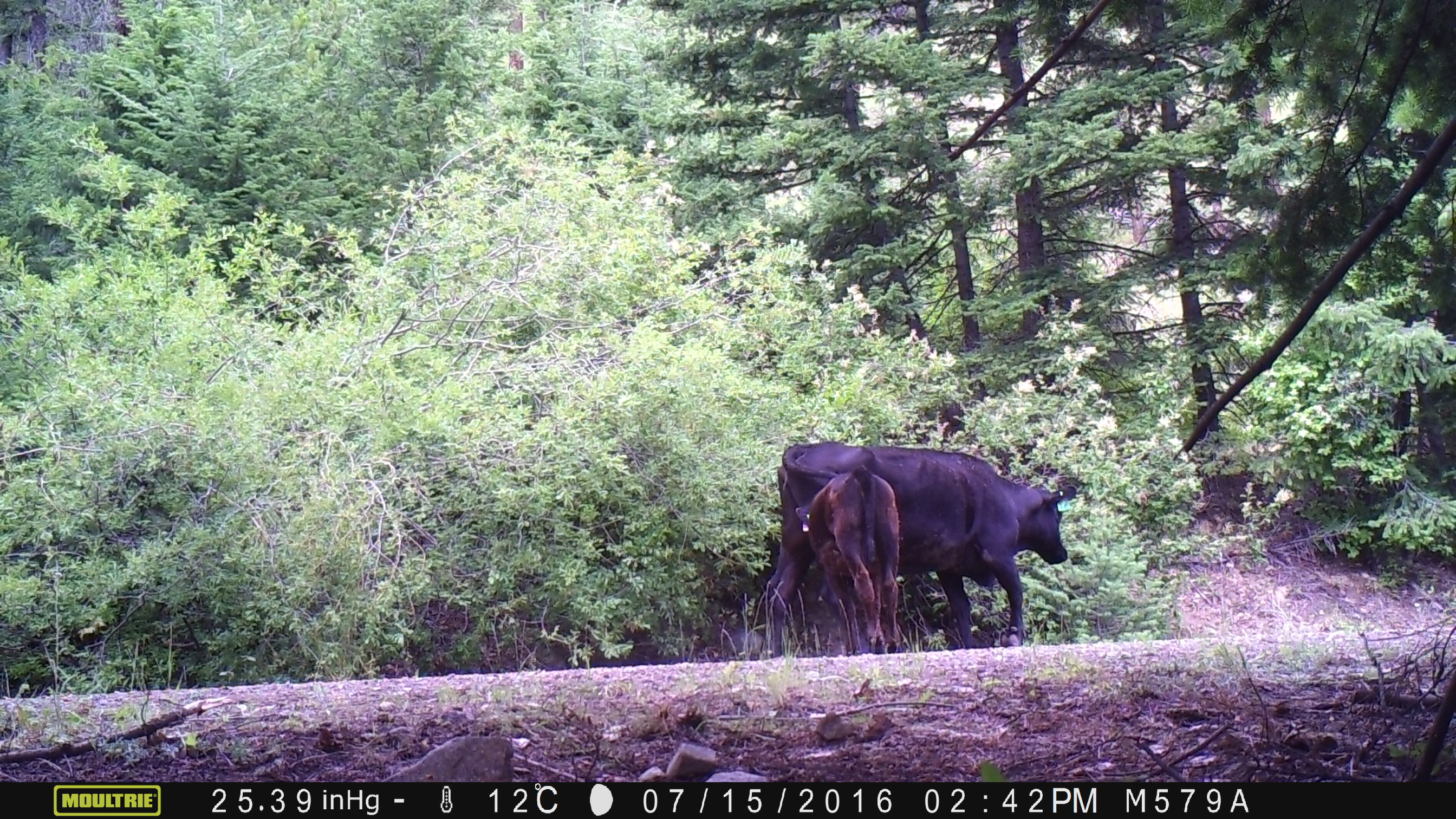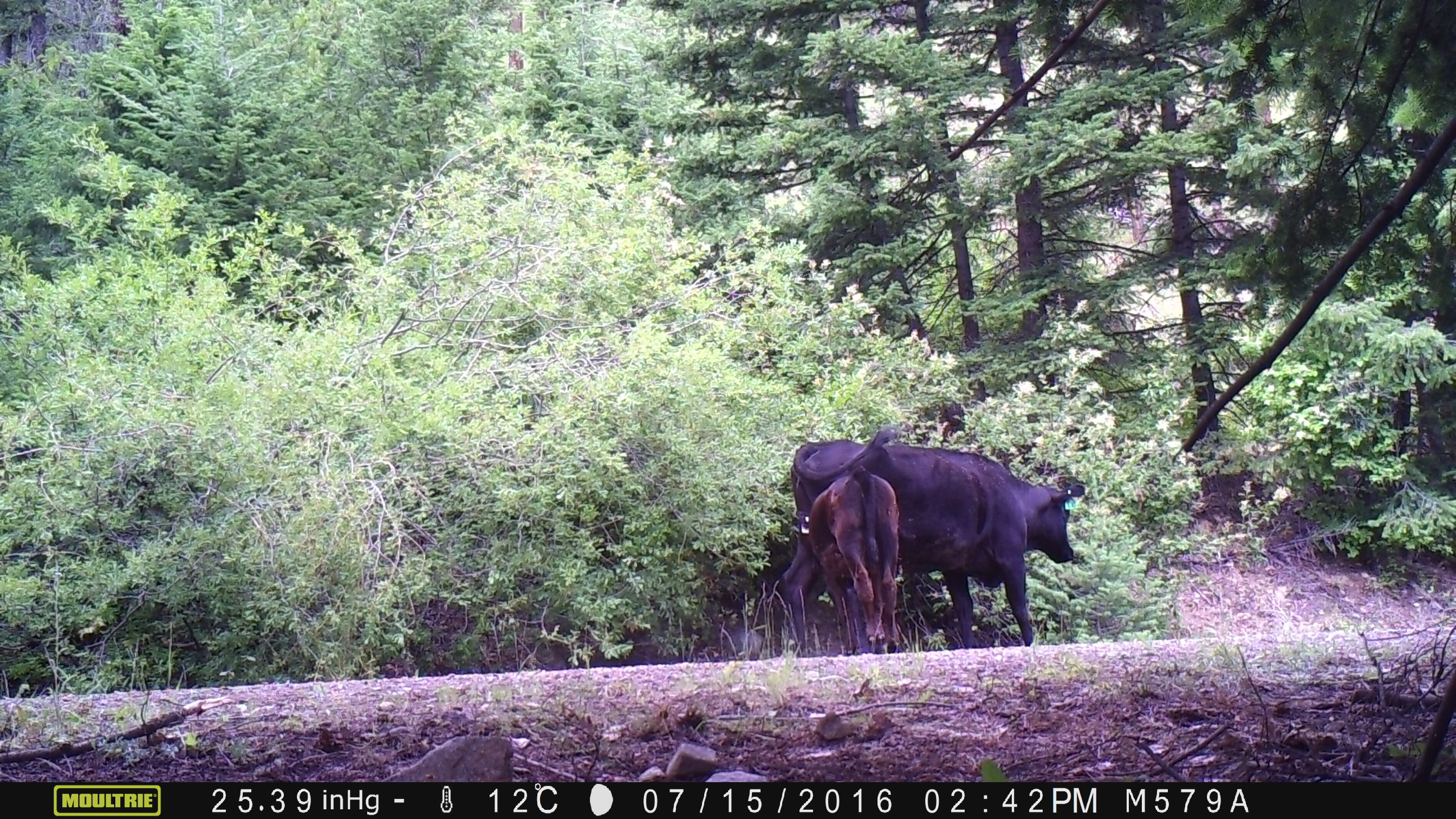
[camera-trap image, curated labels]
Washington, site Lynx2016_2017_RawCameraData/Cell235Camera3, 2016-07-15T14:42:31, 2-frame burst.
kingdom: Animalia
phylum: Chordata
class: Mammalia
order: Artiodactyla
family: Bovidae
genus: Bos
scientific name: Bos taurus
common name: domestic cattle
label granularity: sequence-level